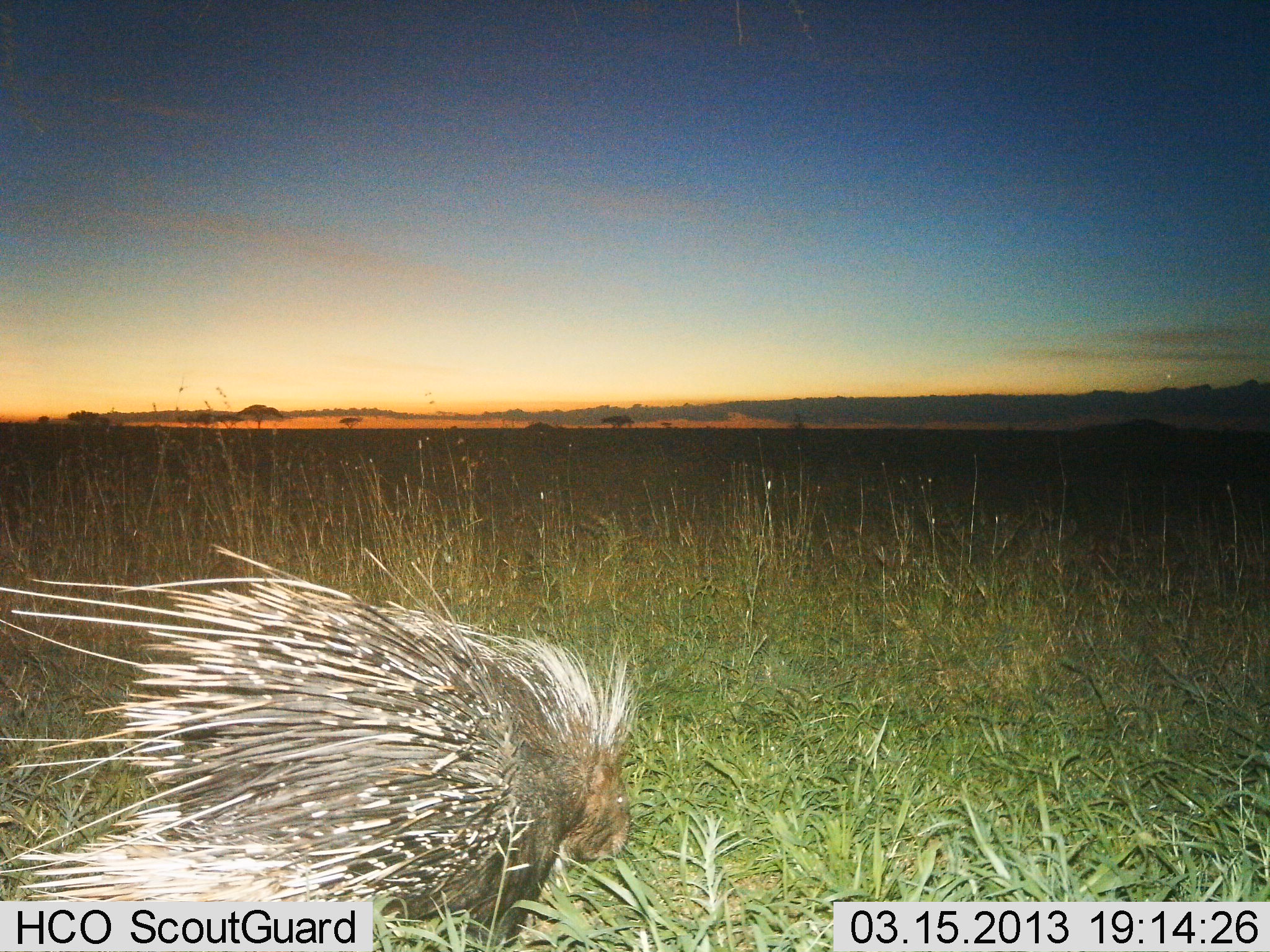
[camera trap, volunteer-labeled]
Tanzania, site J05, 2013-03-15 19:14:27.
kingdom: Animalia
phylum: Chordata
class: Mammalia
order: Rodentia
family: Hystricidae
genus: Hystrix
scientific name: Hystrix cristata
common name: crested porcupine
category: porcupine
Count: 1.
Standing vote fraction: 36%.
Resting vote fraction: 0%.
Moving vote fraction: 44%.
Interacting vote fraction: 0%.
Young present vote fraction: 0%.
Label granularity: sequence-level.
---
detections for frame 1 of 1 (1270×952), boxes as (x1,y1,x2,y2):
animal: (1,537,642,952)